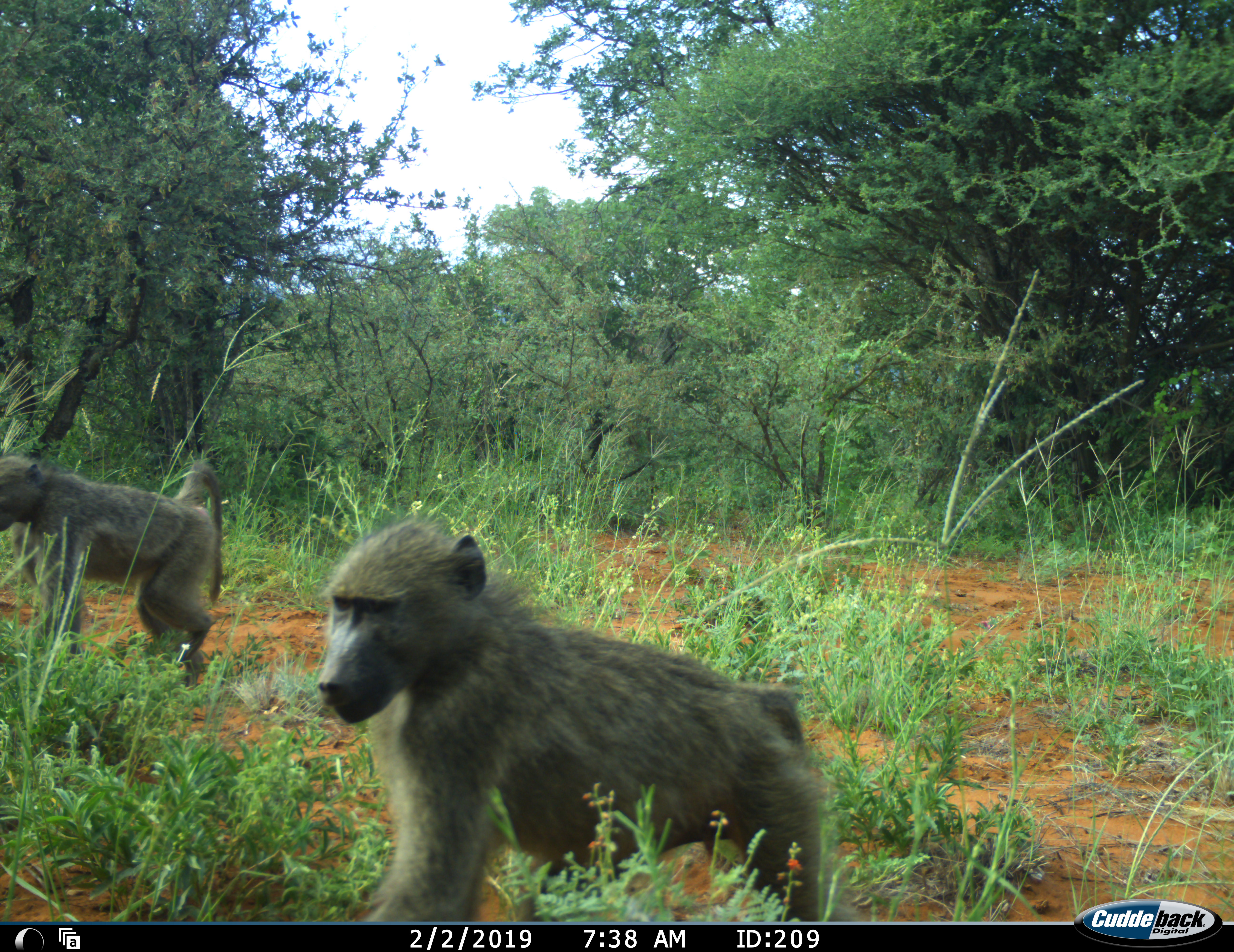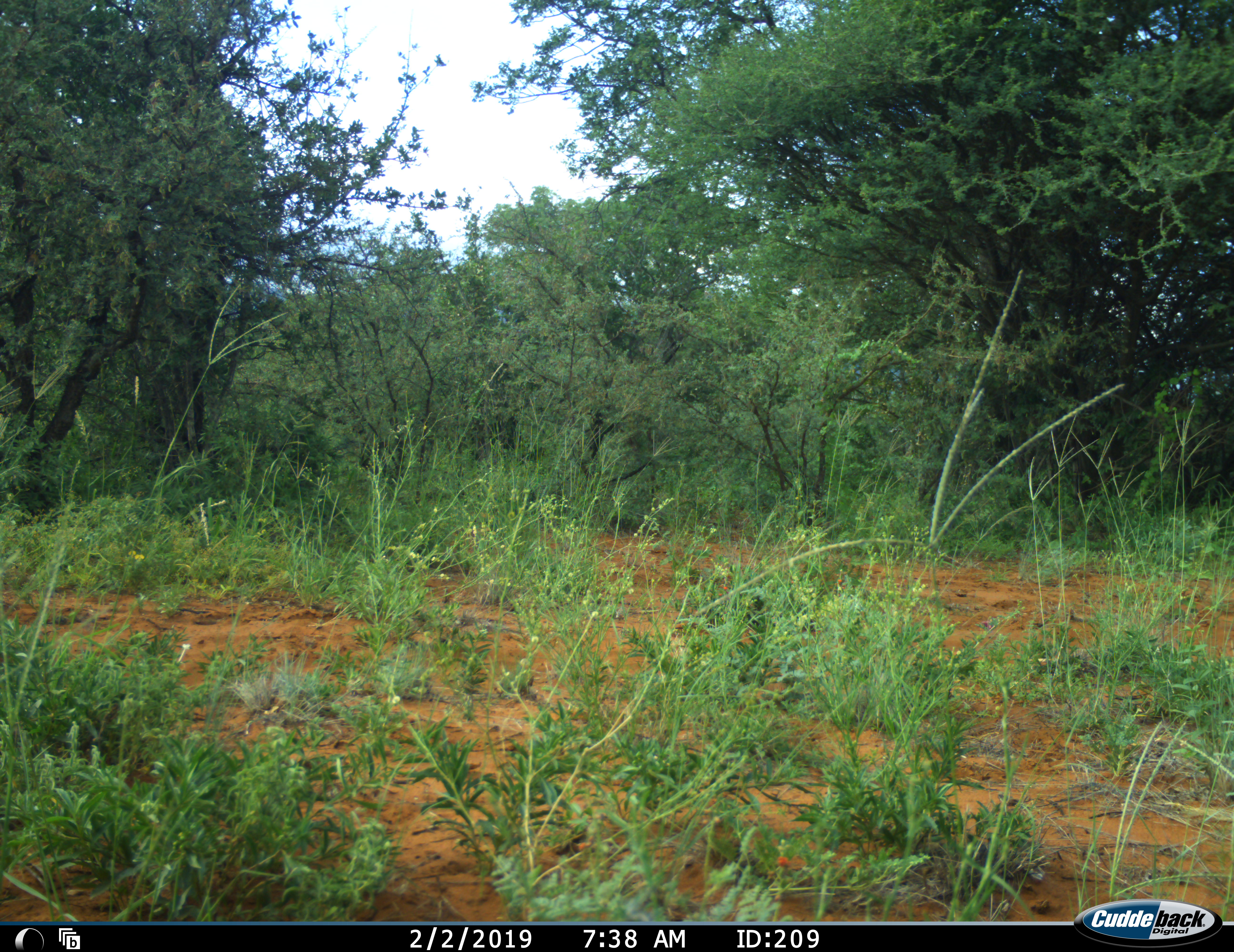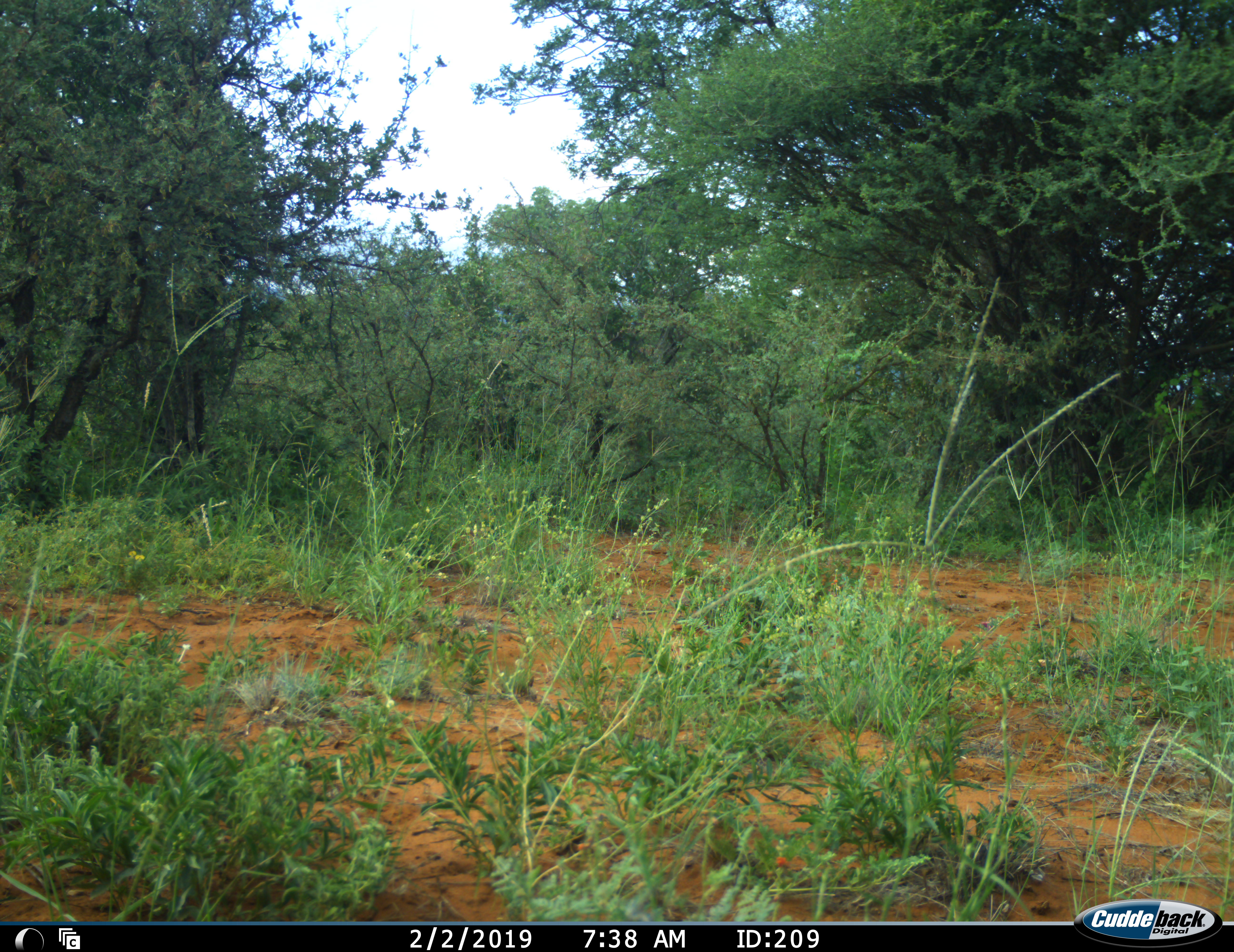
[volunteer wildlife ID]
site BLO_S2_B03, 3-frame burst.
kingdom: Animalia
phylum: Chordata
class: Mammalia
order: Primates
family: Cercopithecidae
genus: Papio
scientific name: Papio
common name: baboon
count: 2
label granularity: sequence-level